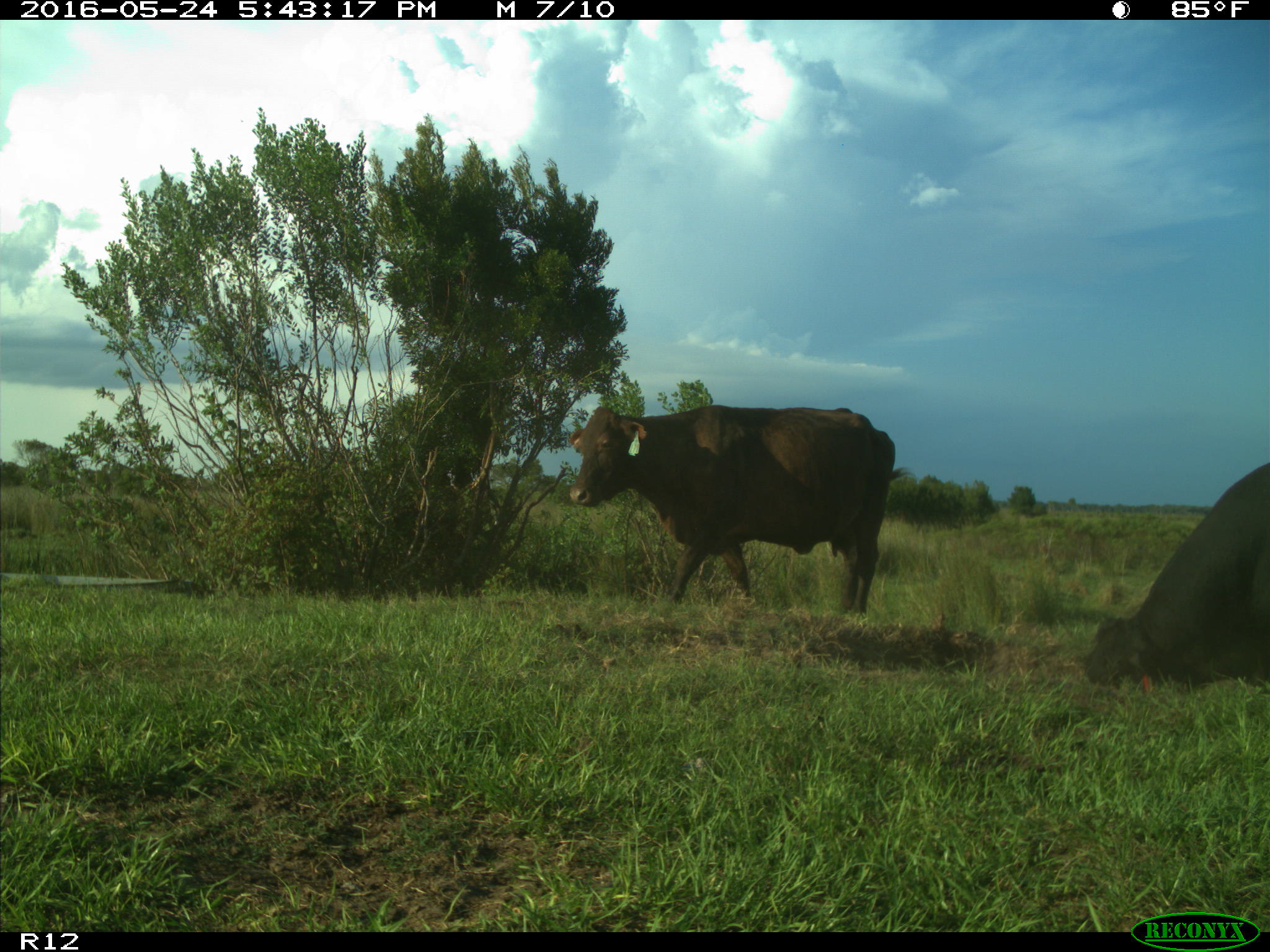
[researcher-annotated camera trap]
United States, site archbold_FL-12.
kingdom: Animalia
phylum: Chordata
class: Mammalia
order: Artiodactyla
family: Bovidae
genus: Bos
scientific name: Bos taurus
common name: domestic cow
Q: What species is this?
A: Bos taurus (domestic cow).